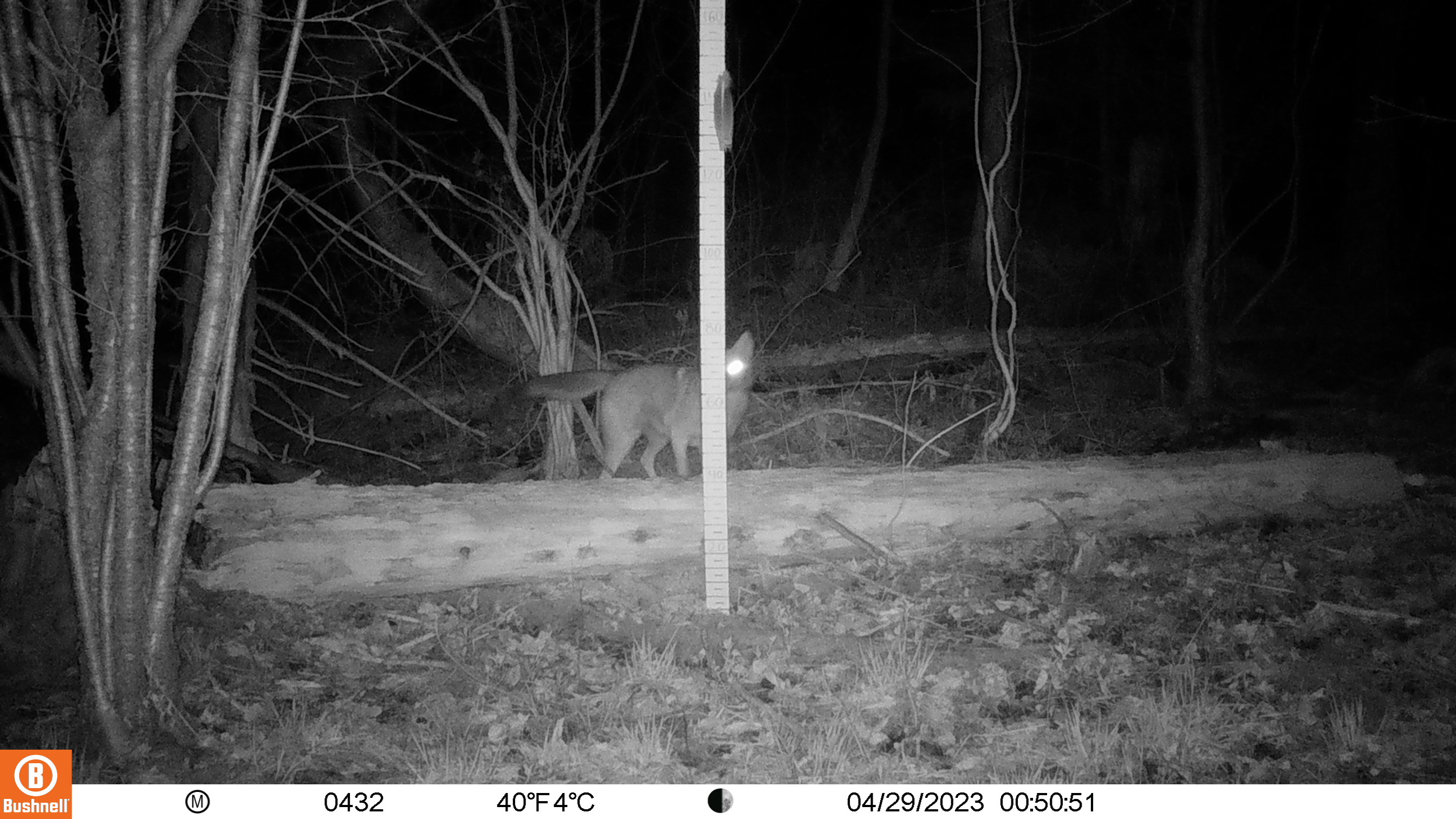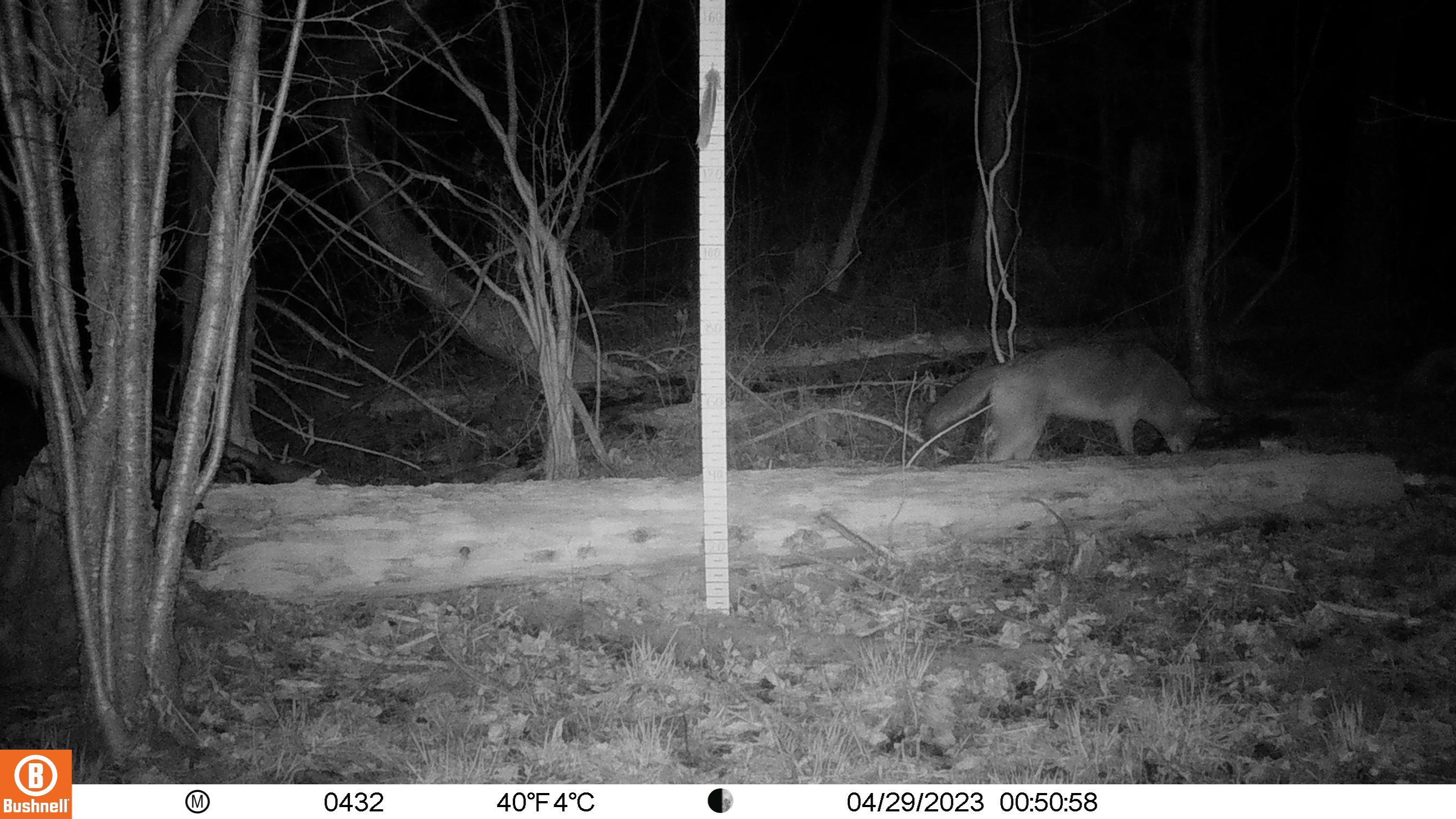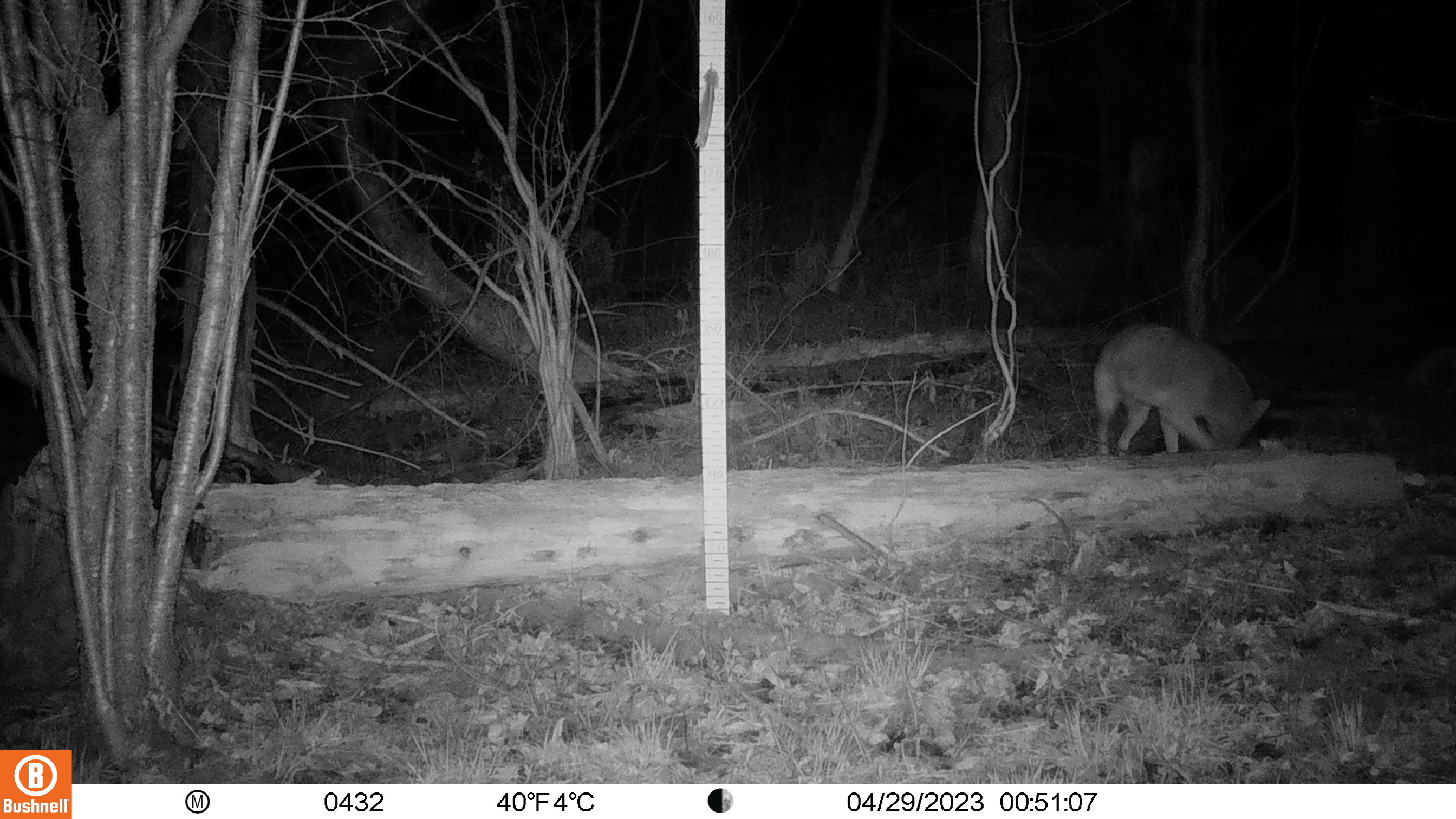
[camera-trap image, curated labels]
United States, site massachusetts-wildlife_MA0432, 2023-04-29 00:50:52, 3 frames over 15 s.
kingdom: Animalia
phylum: Chordata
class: Mammalia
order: Carnivora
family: Canidae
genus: Canis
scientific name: Canis latrans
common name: coyote